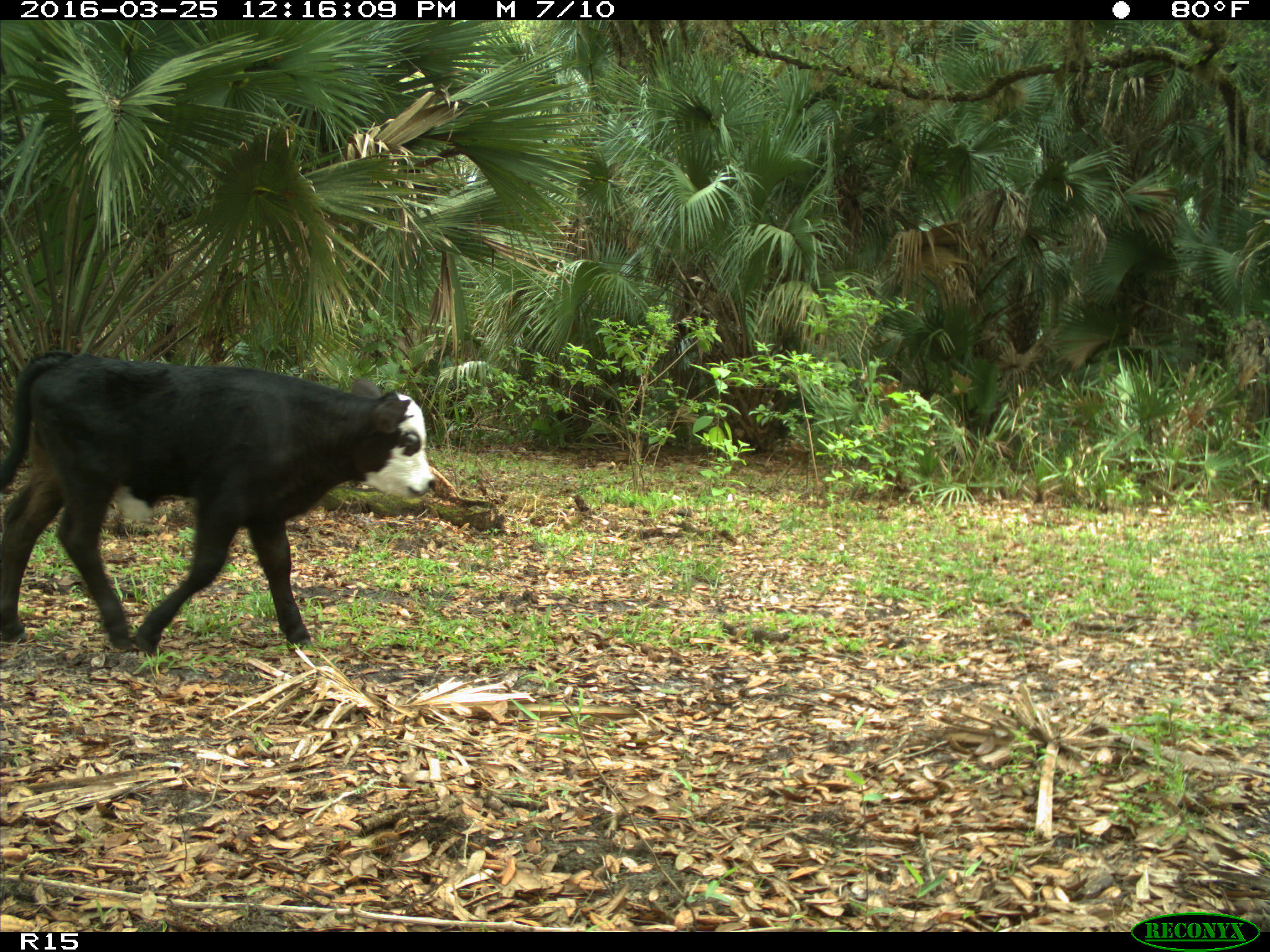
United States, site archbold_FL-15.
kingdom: Animalia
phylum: Chordata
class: Mammalia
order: Artiodactyla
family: Bovidae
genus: Bos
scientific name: Bos taurus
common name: domestic cow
Bos taurus (domestic cow).